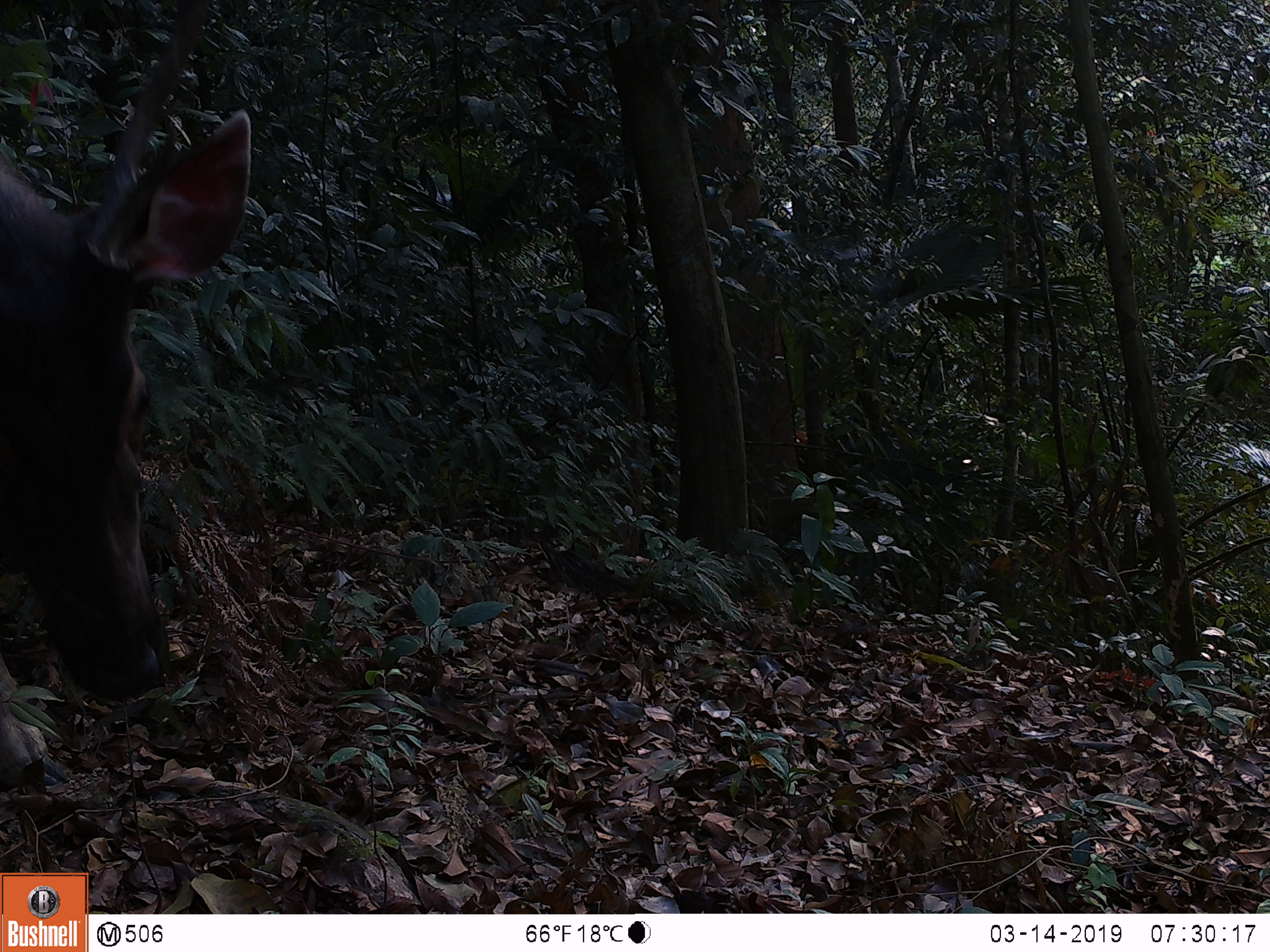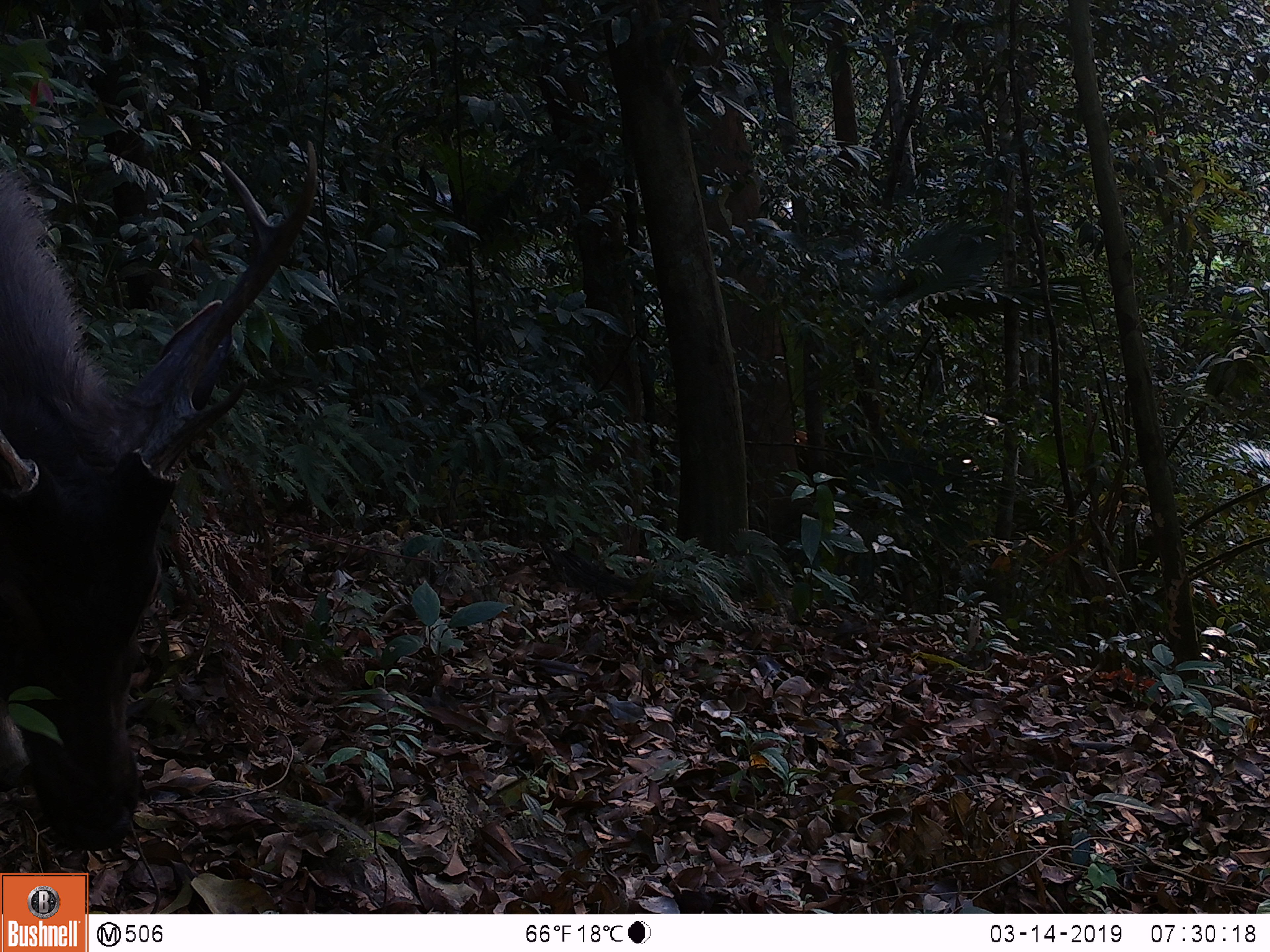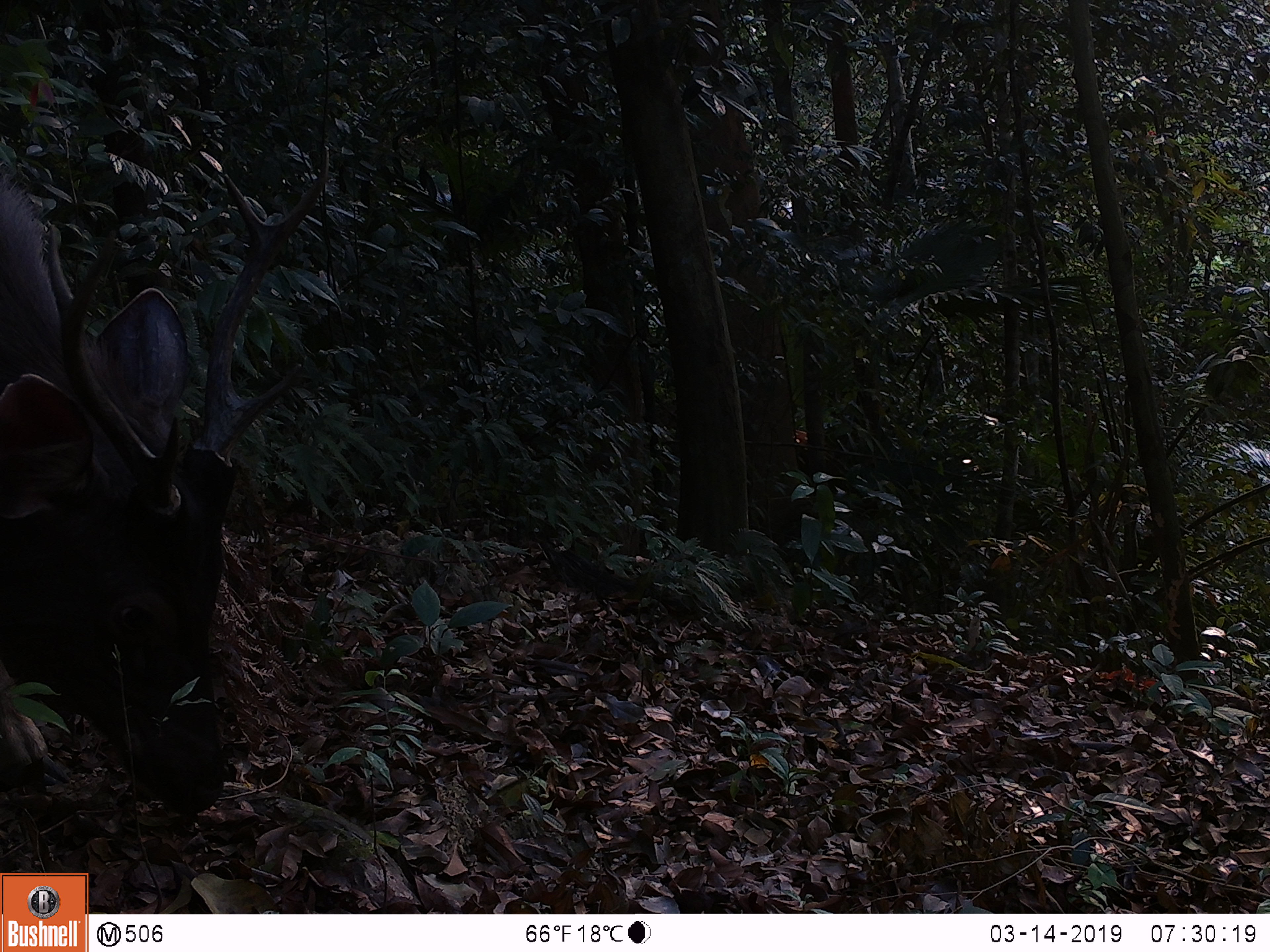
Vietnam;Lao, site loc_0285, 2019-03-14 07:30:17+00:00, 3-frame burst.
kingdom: Animalia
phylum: Chordata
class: Mammalia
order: Artiodactyla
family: Cervidae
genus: Rusa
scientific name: Rusa unicolor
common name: sambar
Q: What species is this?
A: Sambar (Rusa unicolor).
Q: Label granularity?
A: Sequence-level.